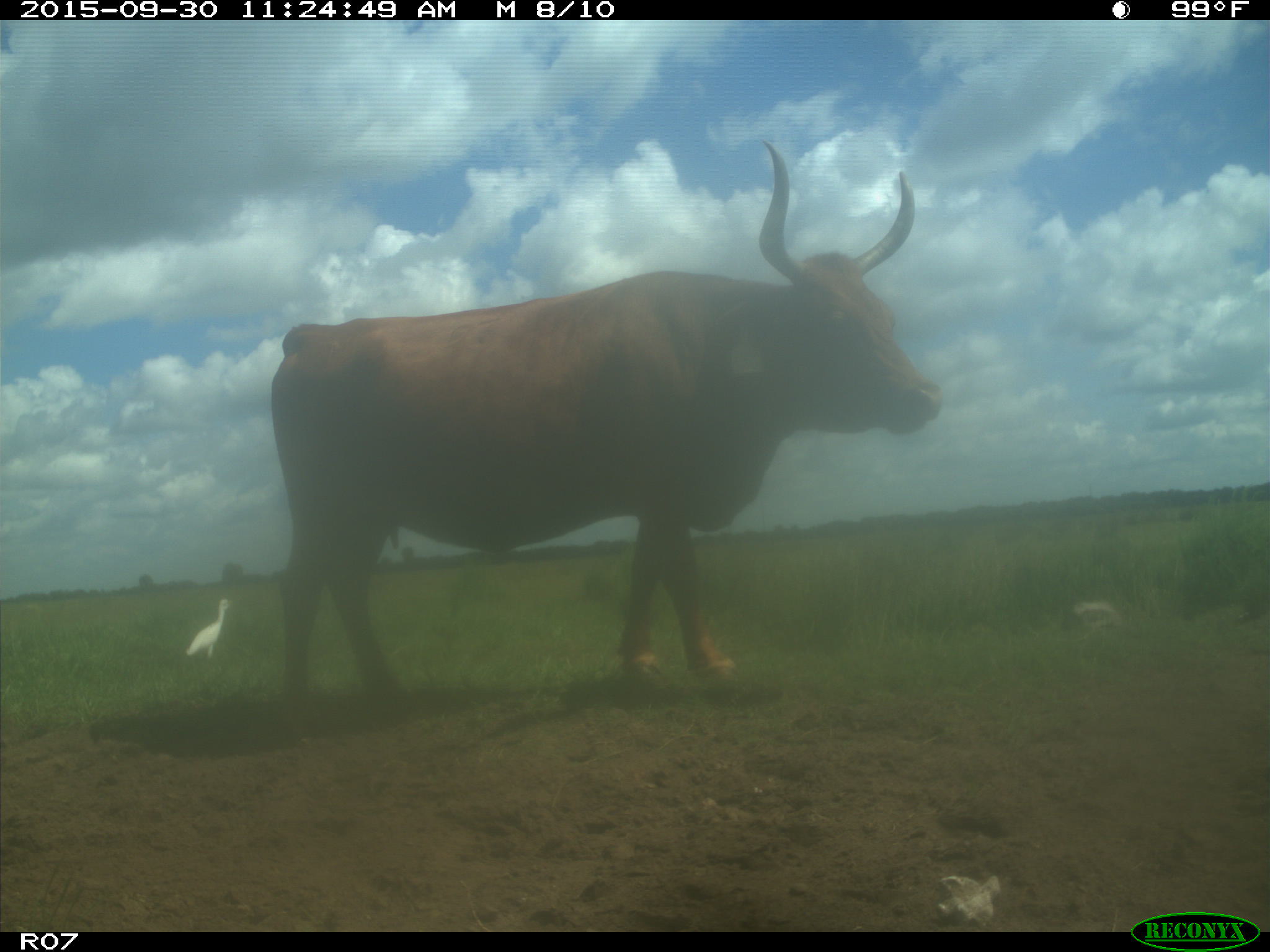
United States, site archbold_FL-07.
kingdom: Animalia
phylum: Chordata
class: Mammalia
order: Artiodactyla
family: Bovidae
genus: Bos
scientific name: Bos taurus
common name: domestic cow